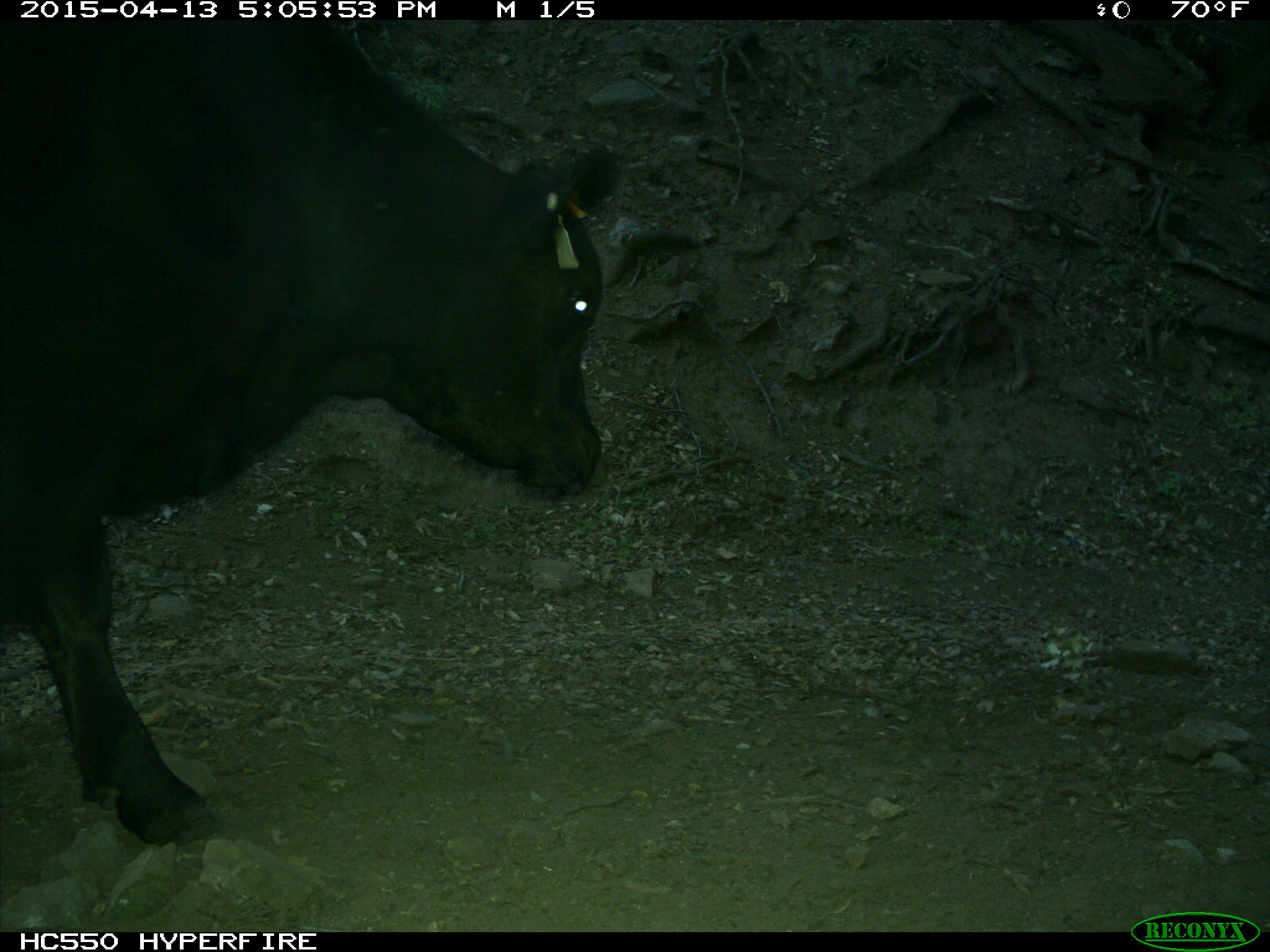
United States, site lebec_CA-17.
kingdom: Animalia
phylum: Chordata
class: Mammalia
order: Artiodactyla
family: Bovidae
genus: Bos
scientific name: Bos taurus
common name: domestic cow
Bos taurus (domestic cow).